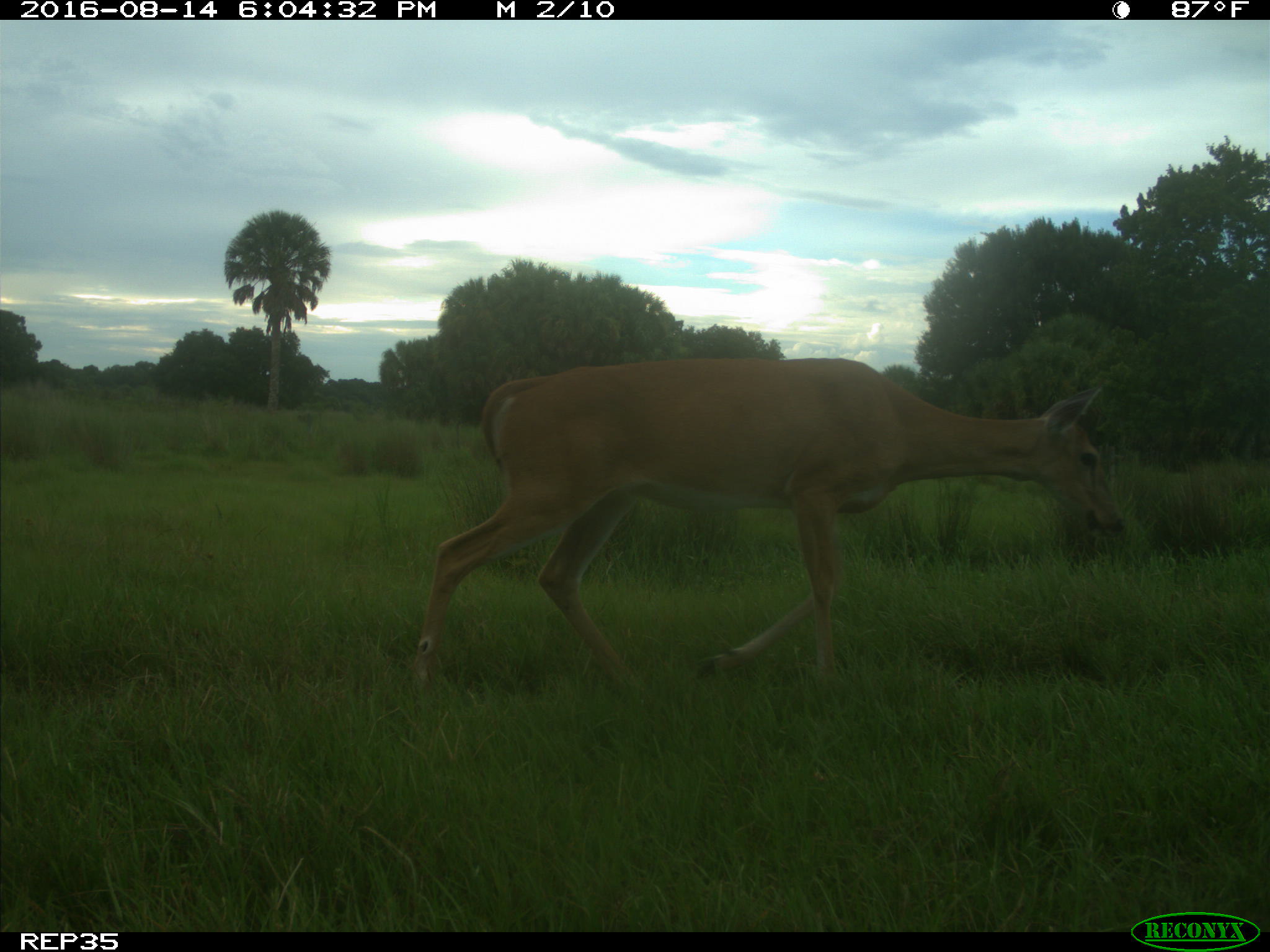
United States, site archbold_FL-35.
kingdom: Animalia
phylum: Chordata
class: Mammalia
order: Artiodactyla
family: Cervidae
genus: Odocoileus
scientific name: Odocoileus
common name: deer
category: unidentified deer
Unidentified deer (deer) (Odocoileus).